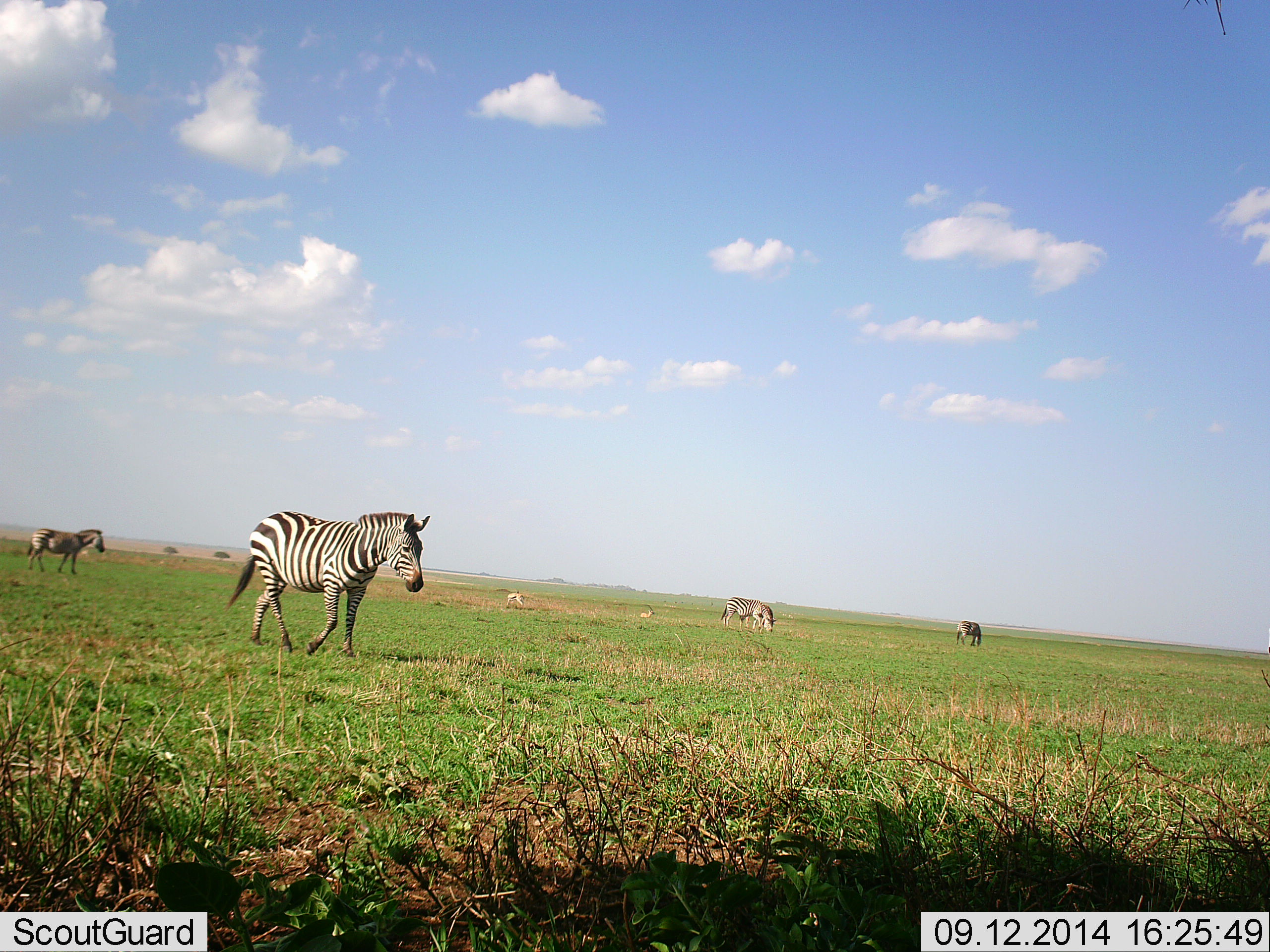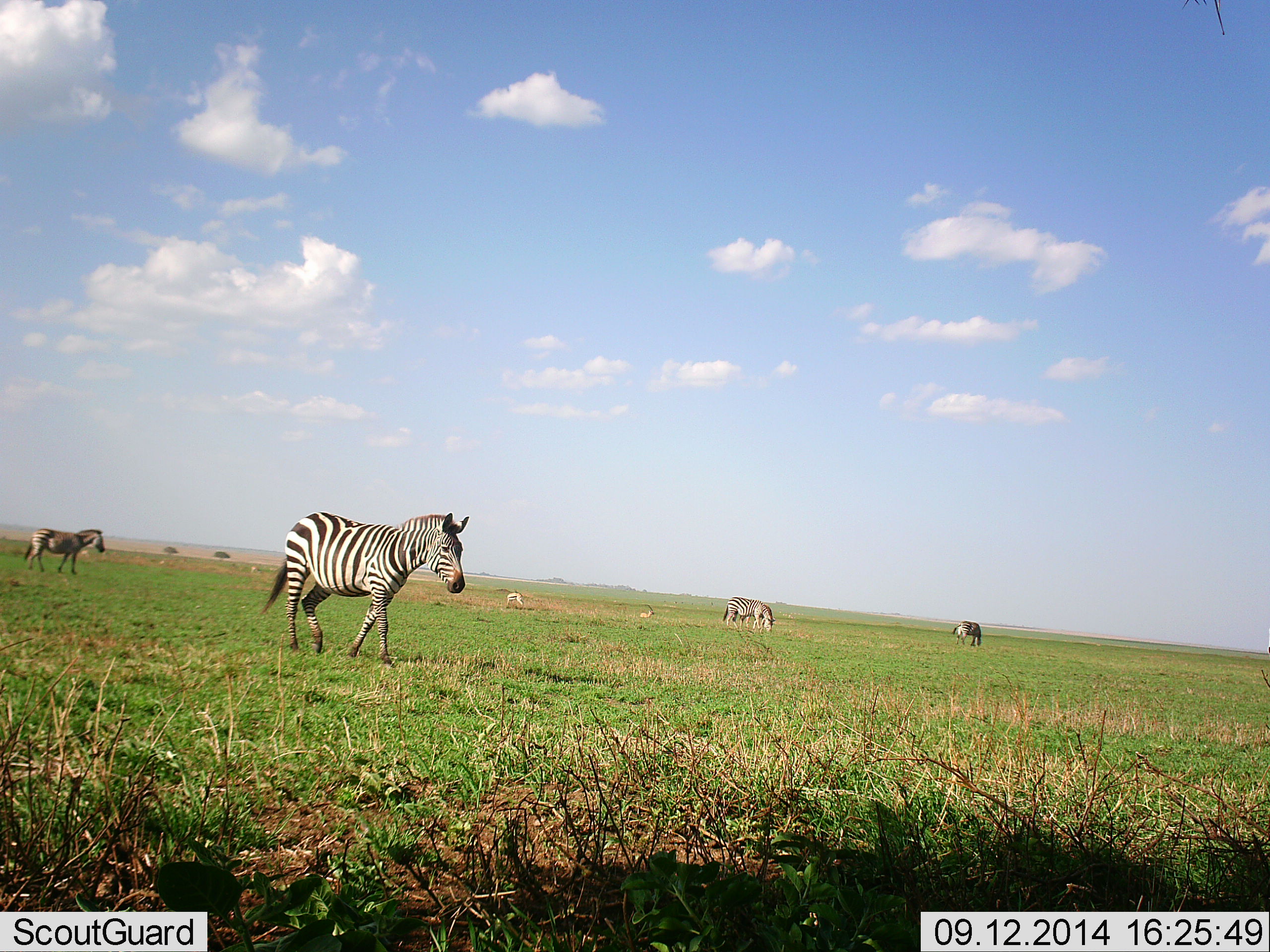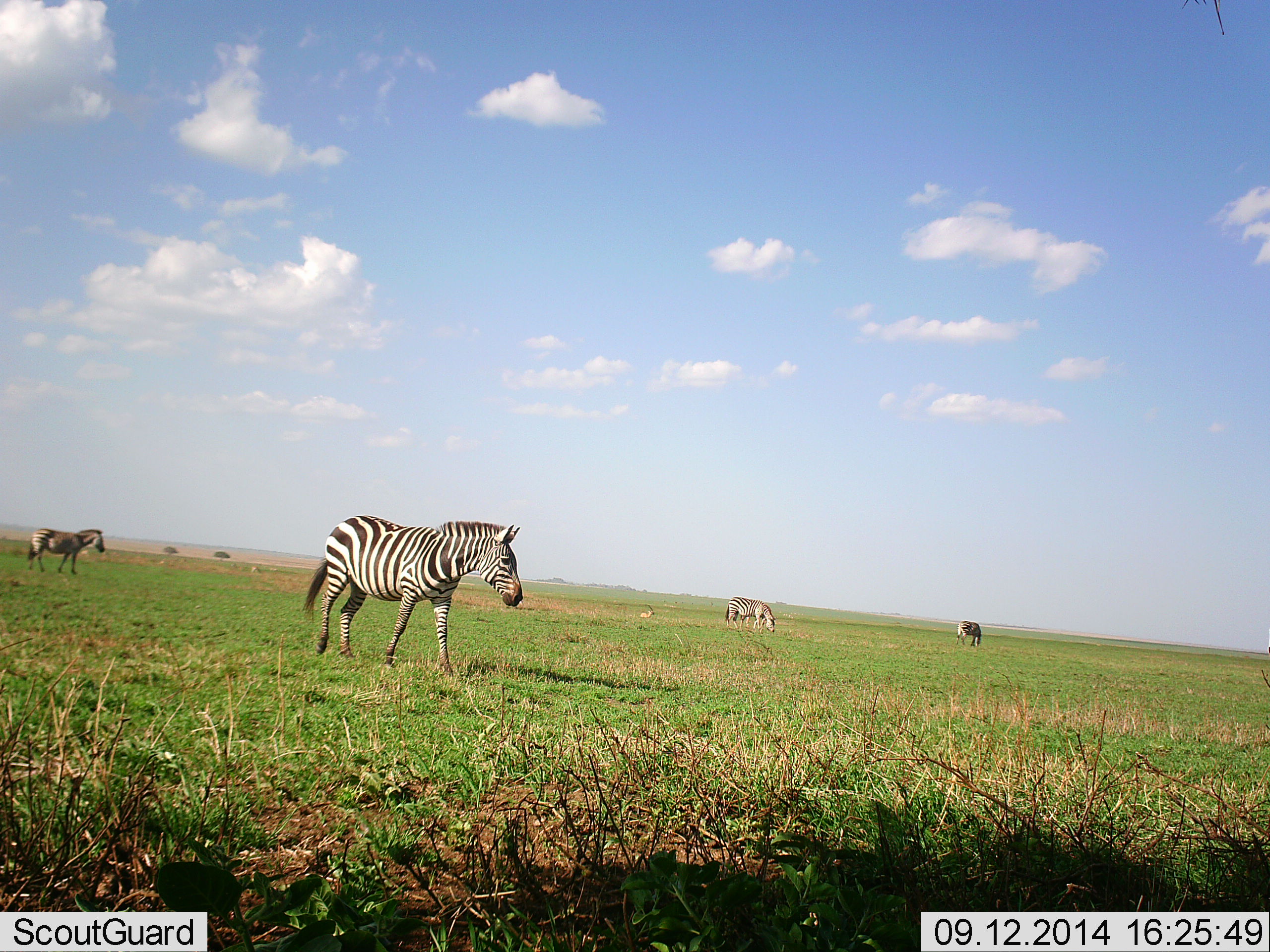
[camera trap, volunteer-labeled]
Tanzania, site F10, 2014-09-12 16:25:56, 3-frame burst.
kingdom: Animalia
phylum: Chordata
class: Mammalia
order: Perissodactyla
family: Equidae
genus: Equus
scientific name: Equus quagga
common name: plains zebra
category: zebra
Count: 4.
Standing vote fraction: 36%.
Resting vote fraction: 0%.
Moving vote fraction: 100%.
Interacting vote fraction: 0%.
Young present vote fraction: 0%.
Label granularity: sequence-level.